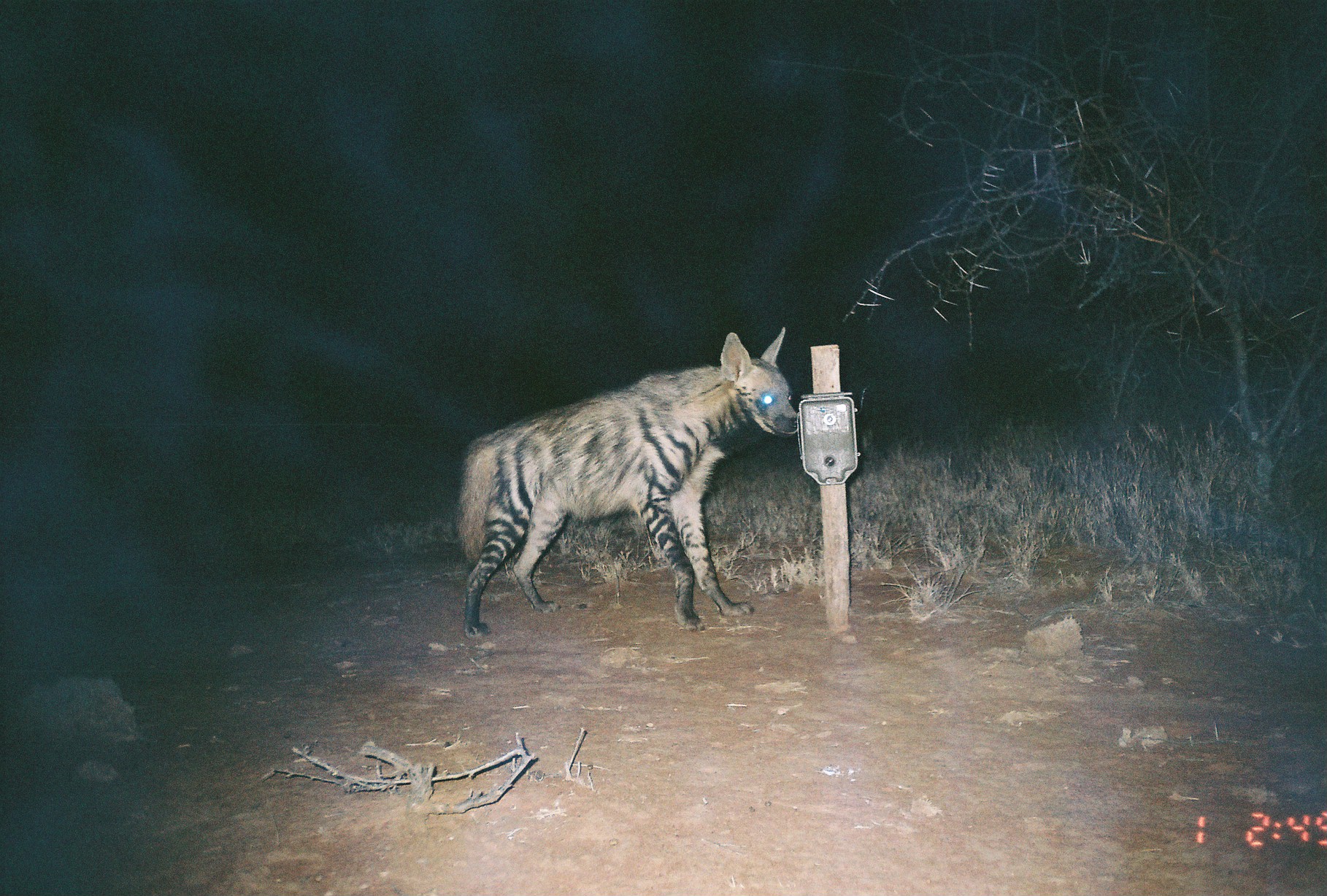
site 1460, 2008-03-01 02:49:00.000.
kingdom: Animalia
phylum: Chordata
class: Mammalia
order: Carnivora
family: Hyaenidae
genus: Hyaena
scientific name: Hyaena hyaena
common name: striped hyena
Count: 1.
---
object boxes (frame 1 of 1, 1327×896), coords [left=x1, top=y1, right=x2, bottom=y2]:
hyaena hyaena: [left=457, top=327, right=798, bottom=637]